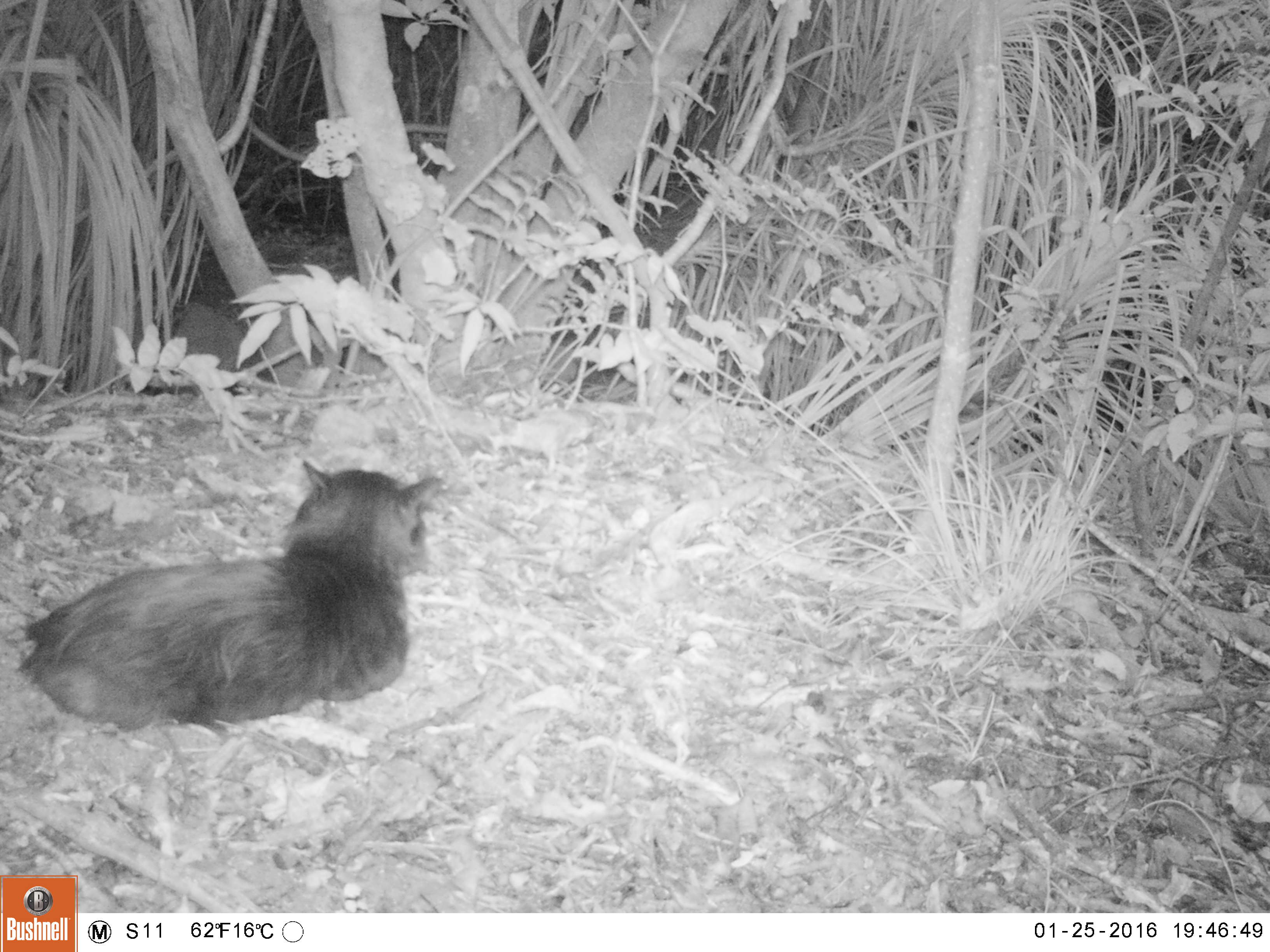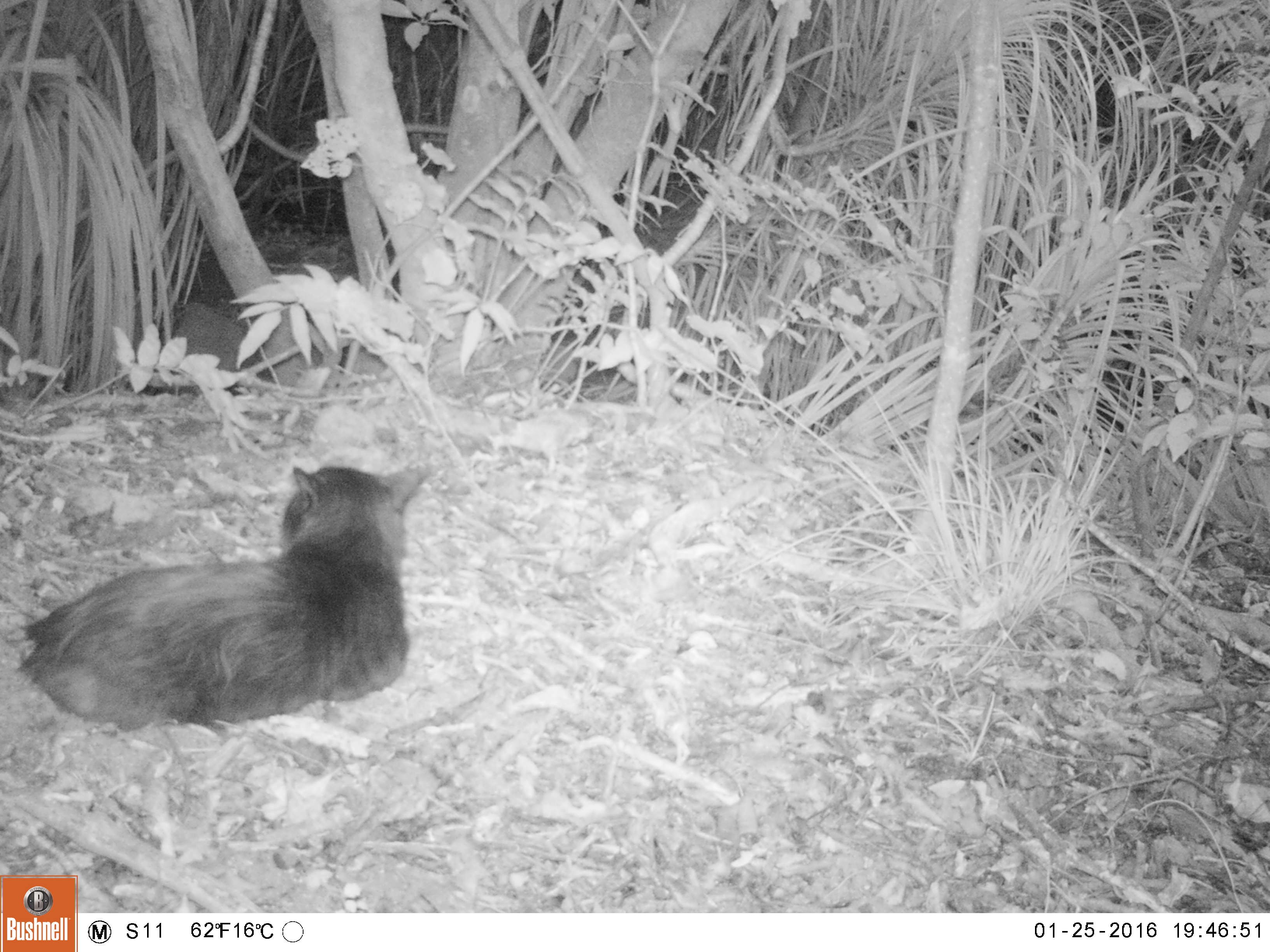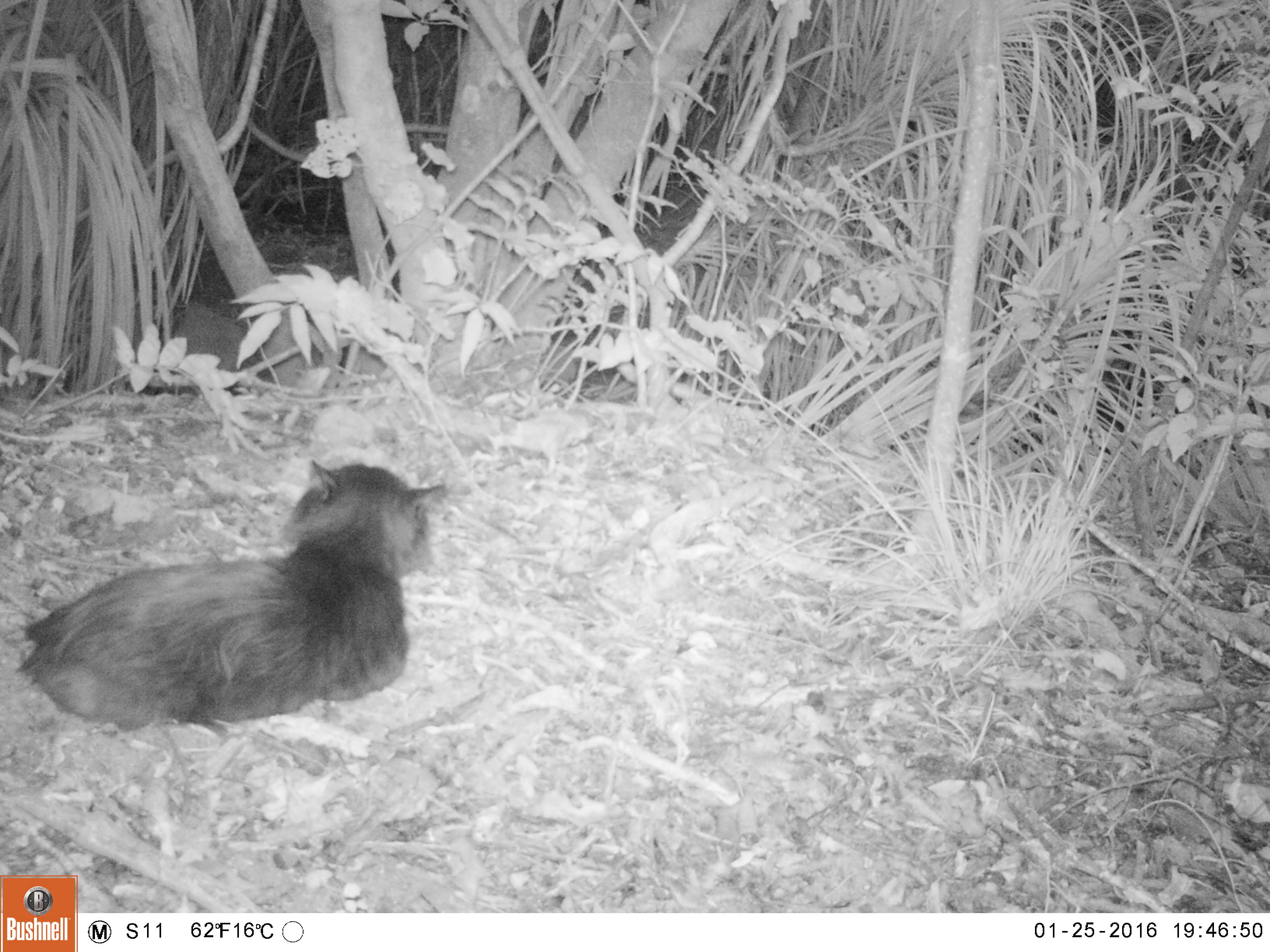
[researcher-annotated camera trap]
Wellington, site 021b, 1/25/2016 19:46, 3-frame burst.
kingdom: Animalia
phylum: Chordata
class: Mammalia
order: Carnivora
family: Felidae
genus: Felis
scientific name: Felis catus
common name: cat